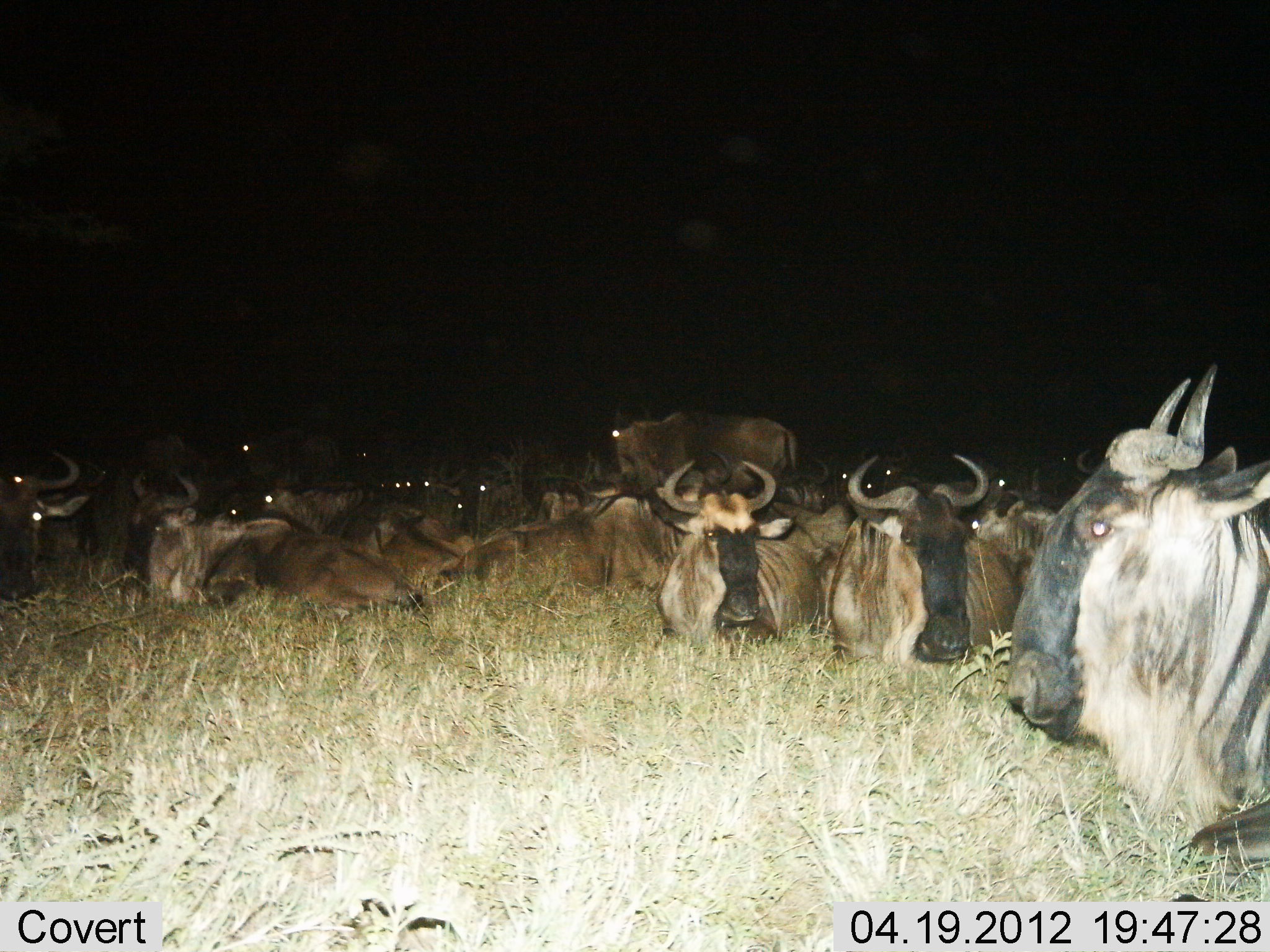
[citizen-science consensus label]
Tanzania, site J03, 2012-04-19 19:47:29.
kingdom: Animalia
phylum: Chordata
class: Mammalia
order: Artiodactyla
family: Bovidae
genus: Connochaetes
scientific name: Connochaetes taurinus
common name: blue wildebeest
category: wildebeest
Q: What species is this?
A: Wildebeest (blue wildebeest) (Connochaetes taurinus).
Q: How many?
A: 11-50.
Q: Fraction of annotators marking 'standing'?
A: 58%.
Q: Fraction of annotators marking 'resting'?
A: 100%.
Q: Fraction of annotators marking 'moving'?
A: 8%.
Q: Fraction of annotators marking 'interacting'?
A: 0%.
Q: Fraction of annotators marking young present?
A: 0%.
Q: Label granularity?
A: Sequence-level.